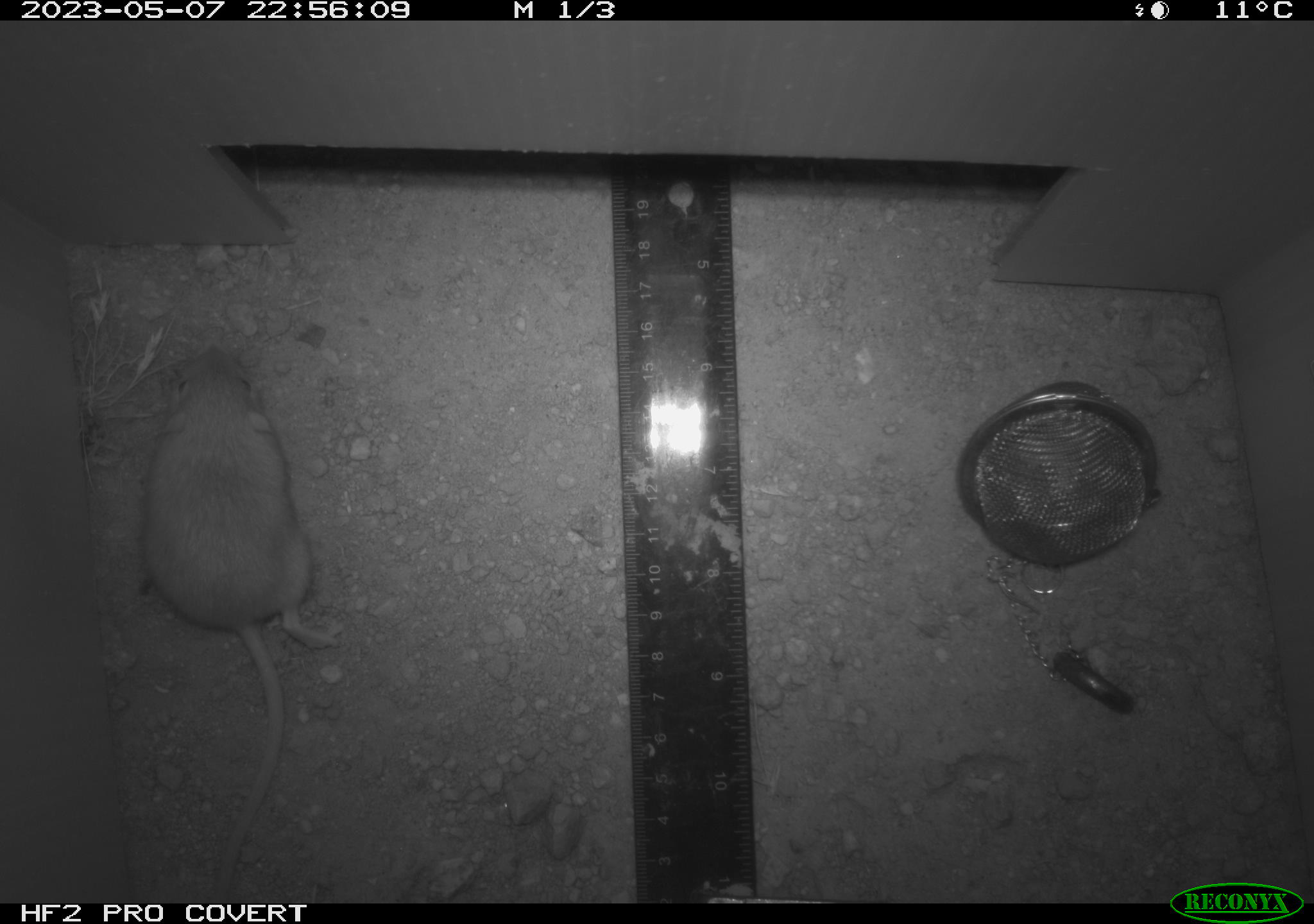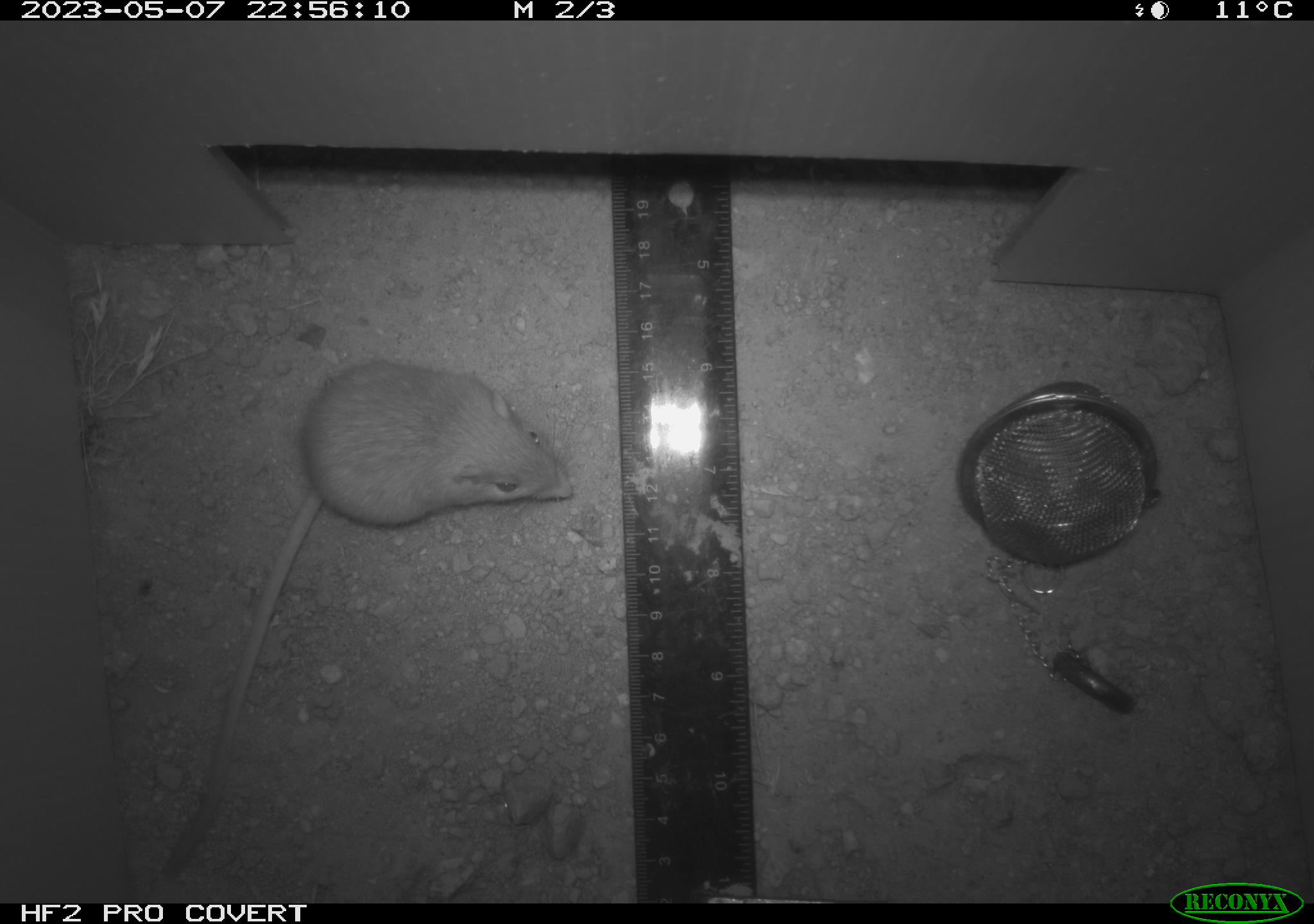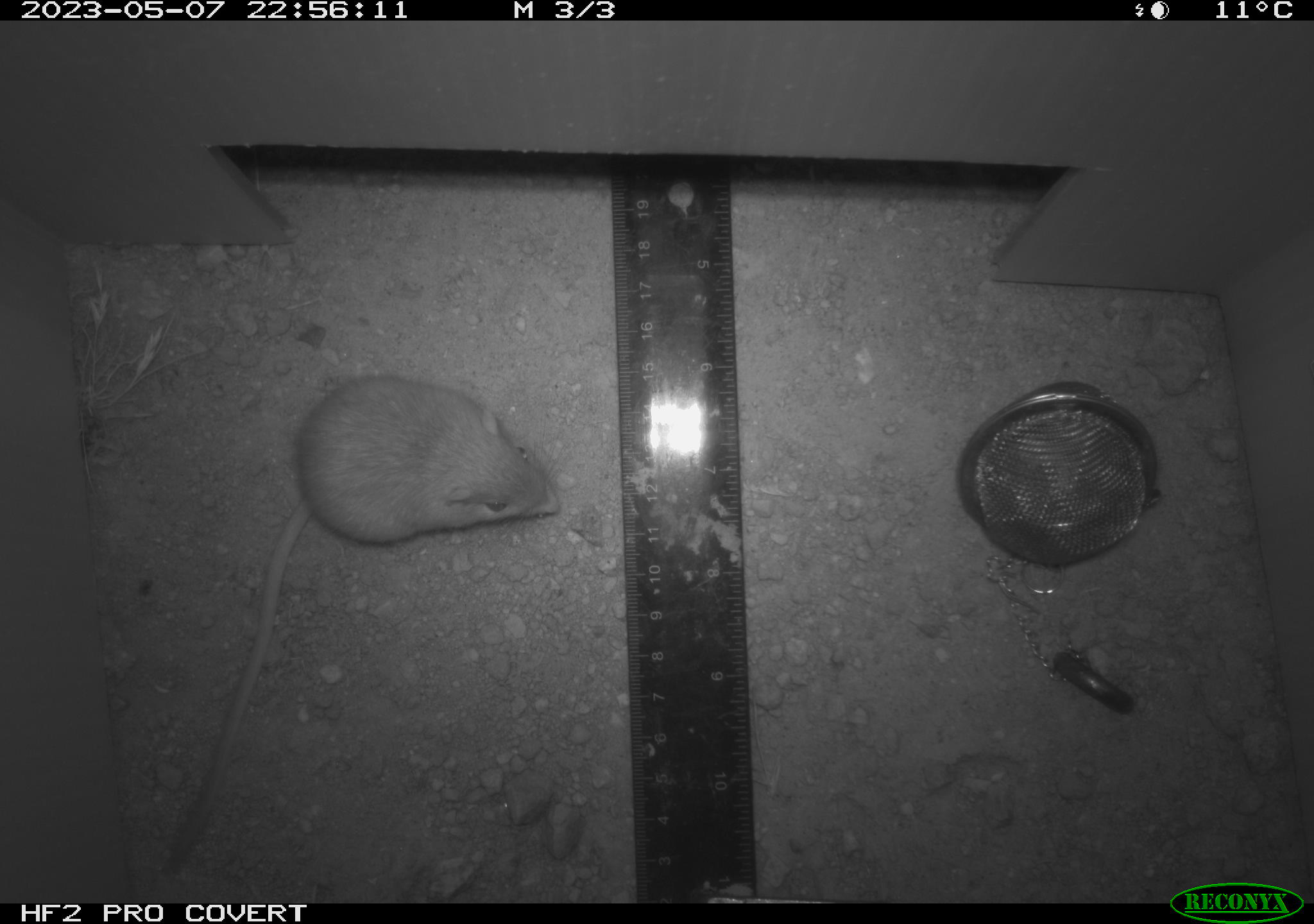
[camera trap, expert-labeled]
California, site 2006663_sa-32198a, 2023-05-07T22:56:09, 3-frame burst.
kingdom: Animalia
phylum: Chordata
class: Mammalia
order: Rodentia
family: Heteromyidae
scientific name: Heteromyidae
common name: kangaroo rats and pocket mice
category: heteromyidae family